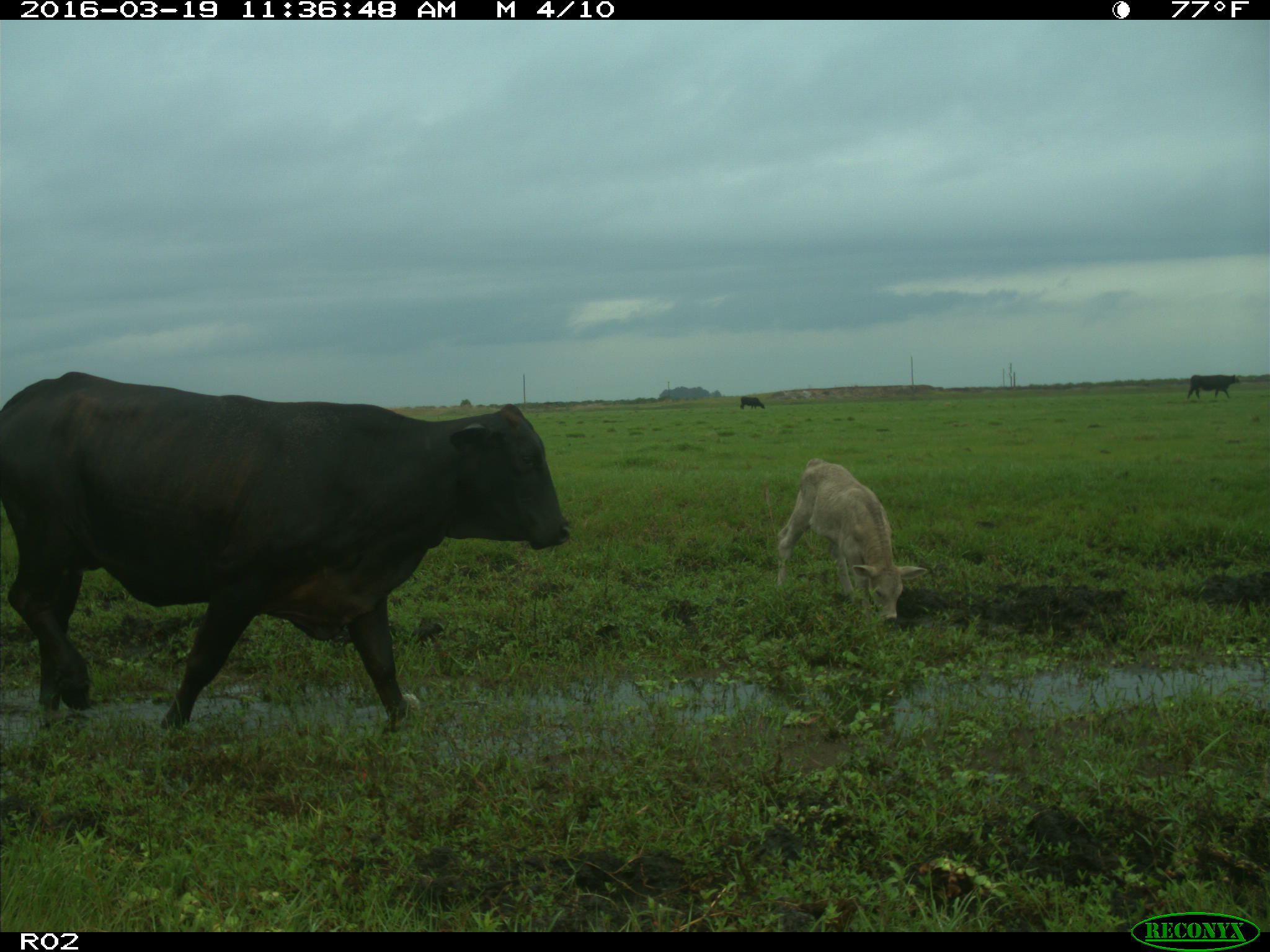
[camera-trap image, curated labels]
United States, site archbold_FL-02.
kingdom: Animalia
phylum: Chordata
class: Mammalia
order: Artiodactyla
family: Bovidae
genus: Bos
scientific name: Bos taurus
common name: domestic cow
Bos taurus (domestic cow).